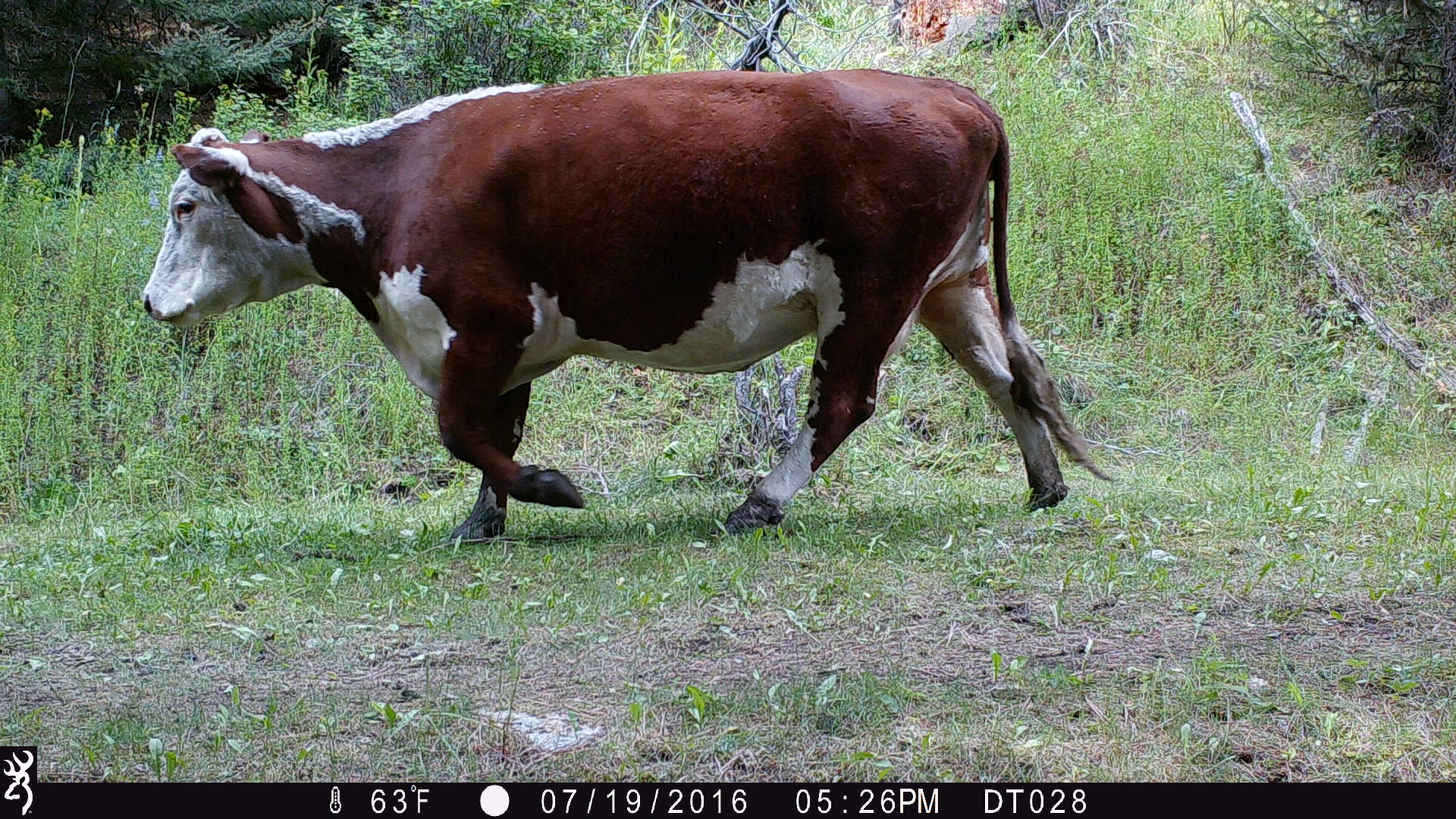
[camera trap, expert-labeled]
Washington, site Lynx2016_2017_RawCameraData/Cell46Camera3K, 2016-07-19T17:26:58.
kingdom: Animalia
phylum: Chordata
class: Mammalia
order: Artiodactyla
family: Bovidae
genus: Bos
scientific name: Bos taurus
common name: domestic cattle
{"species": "domestic cattle (Bos taurus)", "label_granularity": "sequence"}